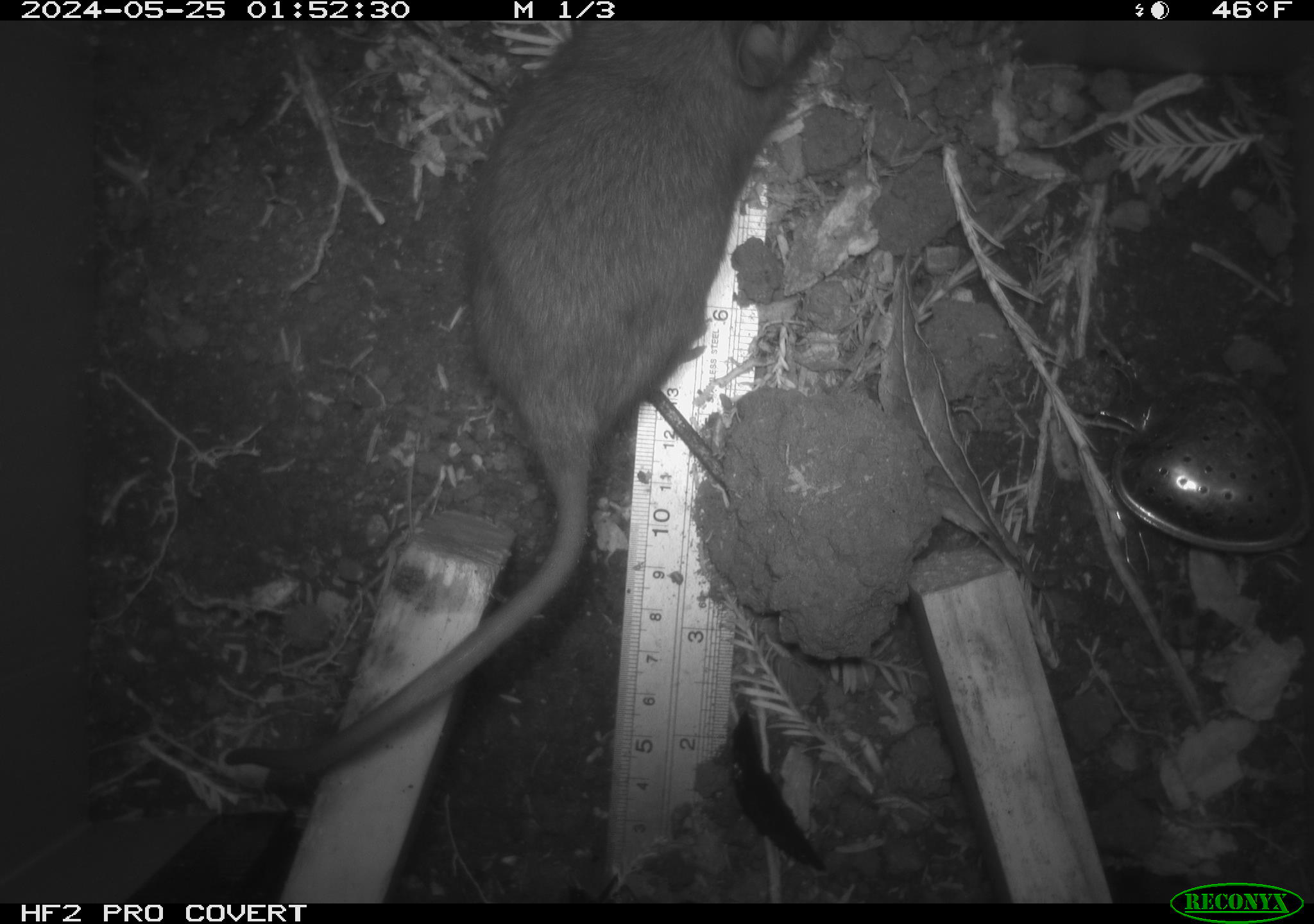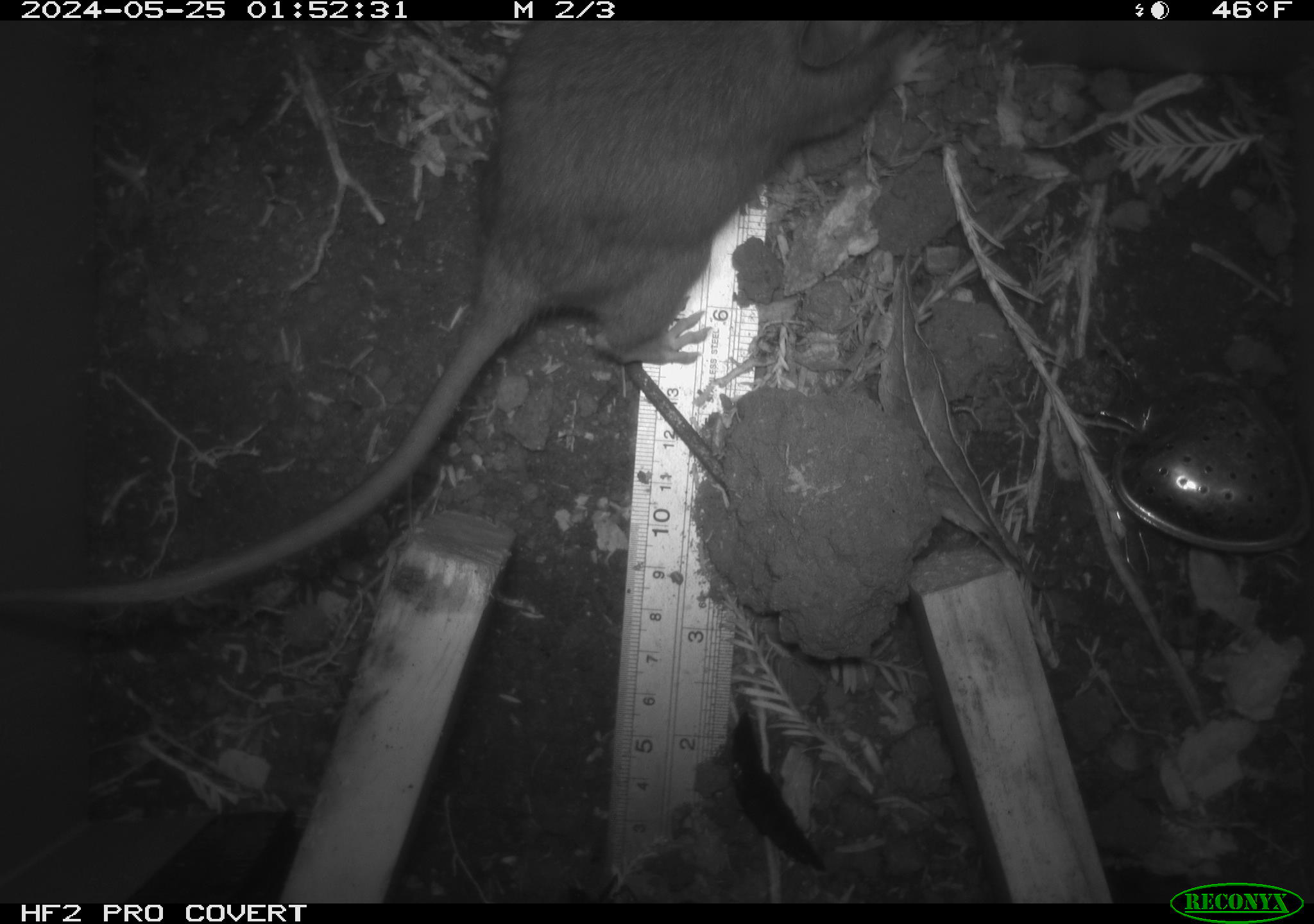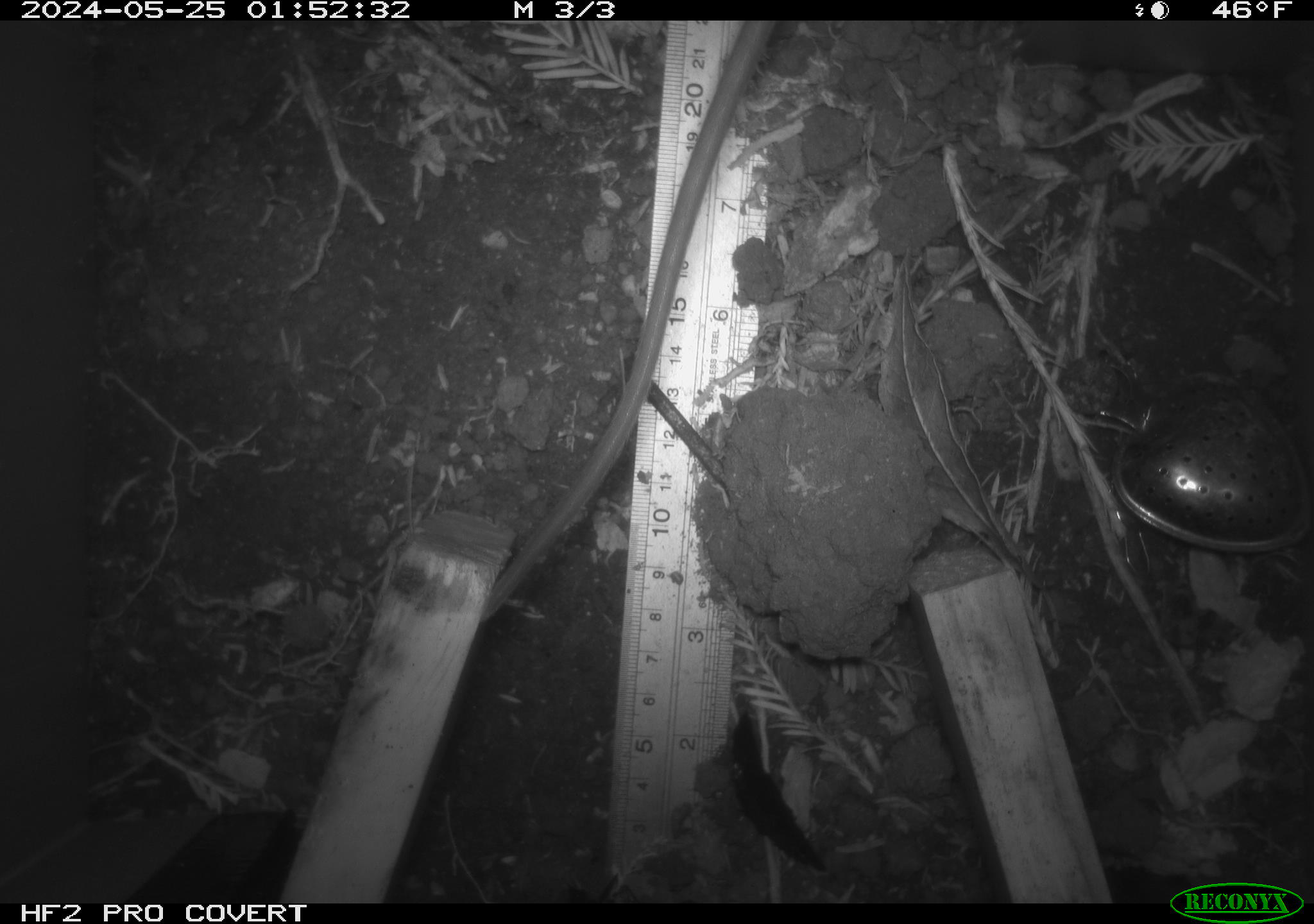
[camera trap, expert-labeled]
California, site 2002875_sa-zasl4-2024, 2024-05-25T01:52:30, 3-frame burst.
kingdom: Animalia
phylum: Chordata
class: Mammalia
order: Rodentia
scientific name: Rodentia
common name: rodent